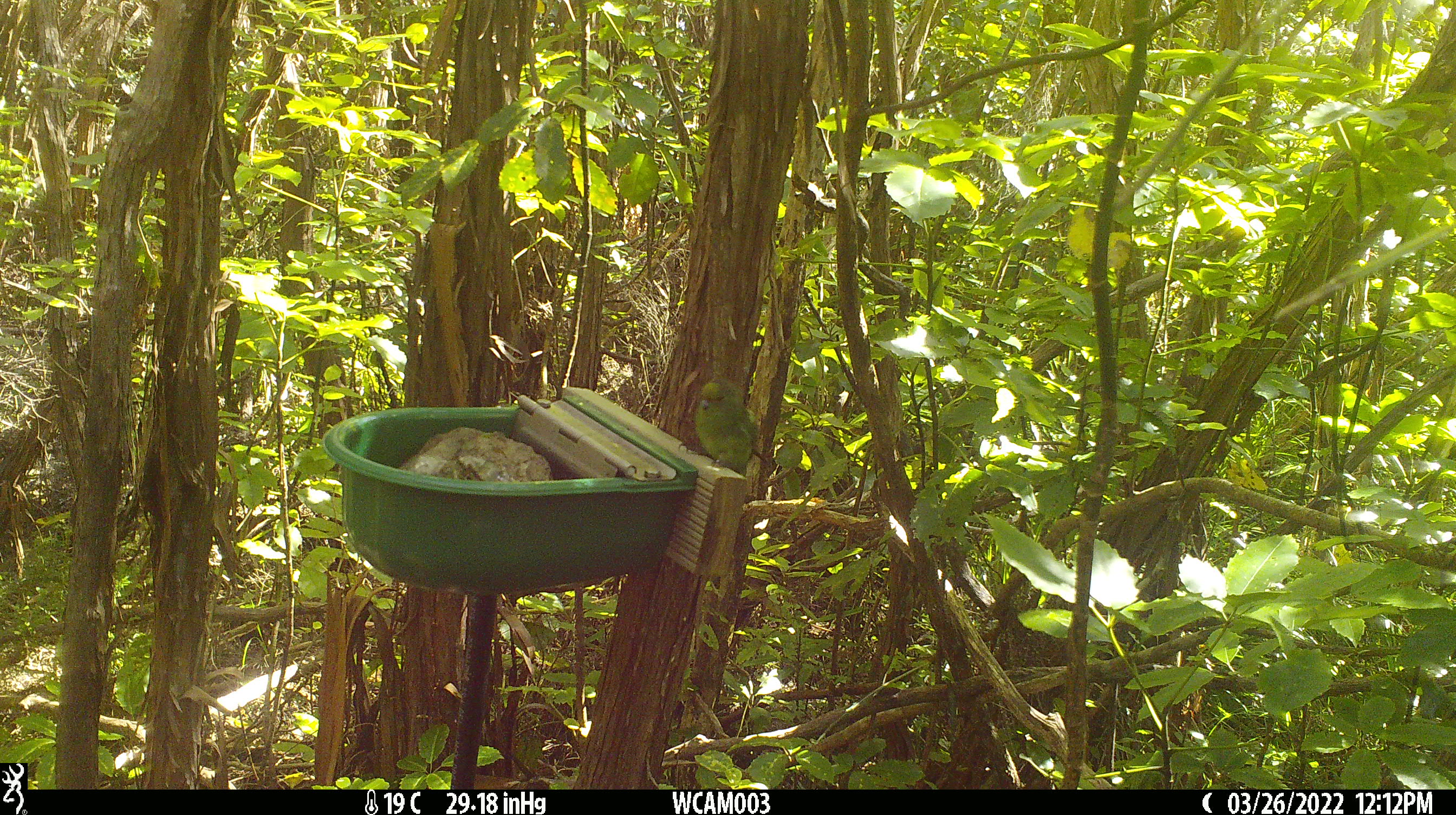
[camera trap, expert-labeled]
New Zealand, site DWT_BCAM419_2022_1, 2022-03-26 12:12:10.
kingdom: Animalia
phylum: Chordata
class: Aves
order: Psittaciformes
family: Psittaculidae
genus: Cyanoramphus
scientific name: Cyanoramphus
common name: parakeet